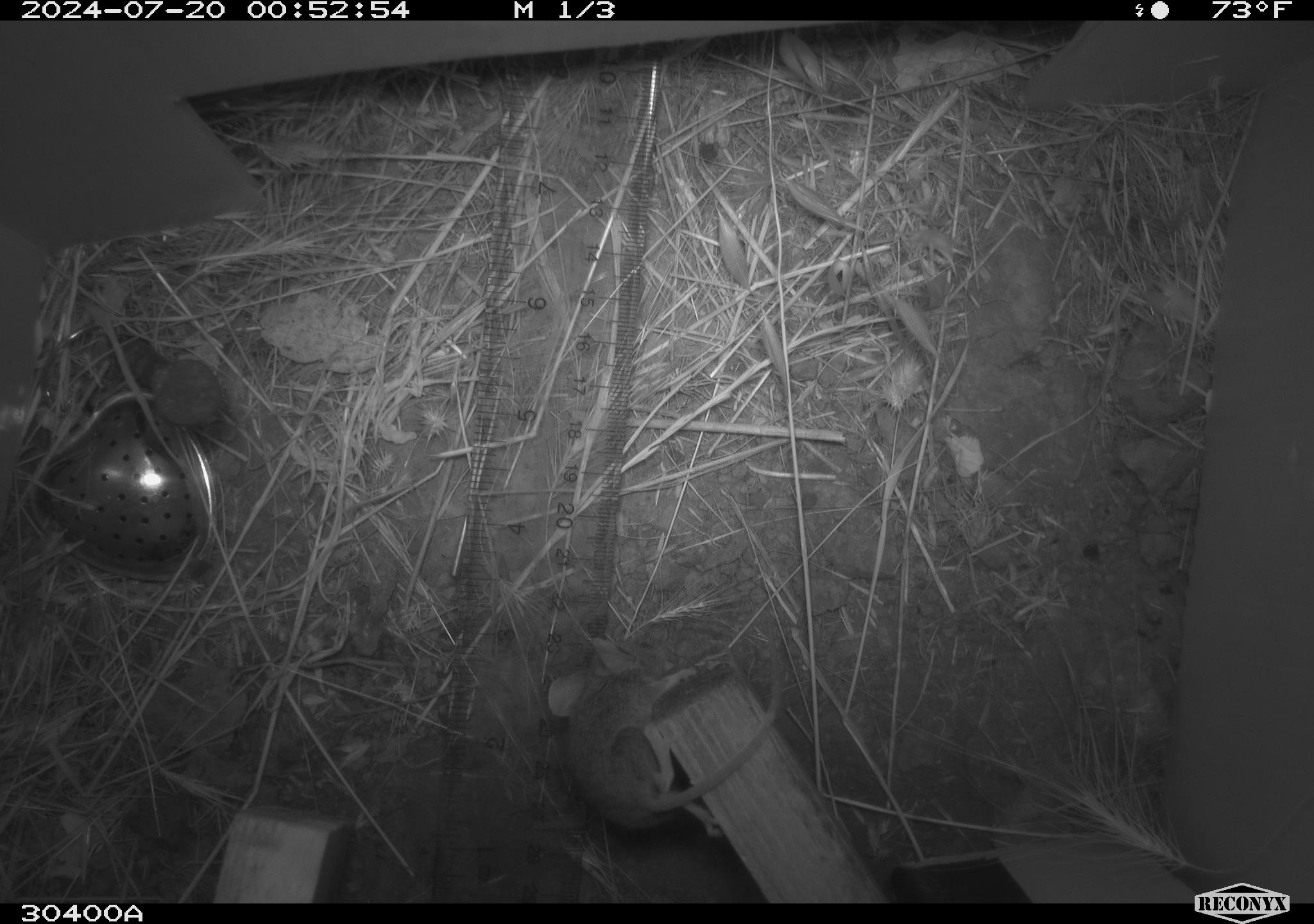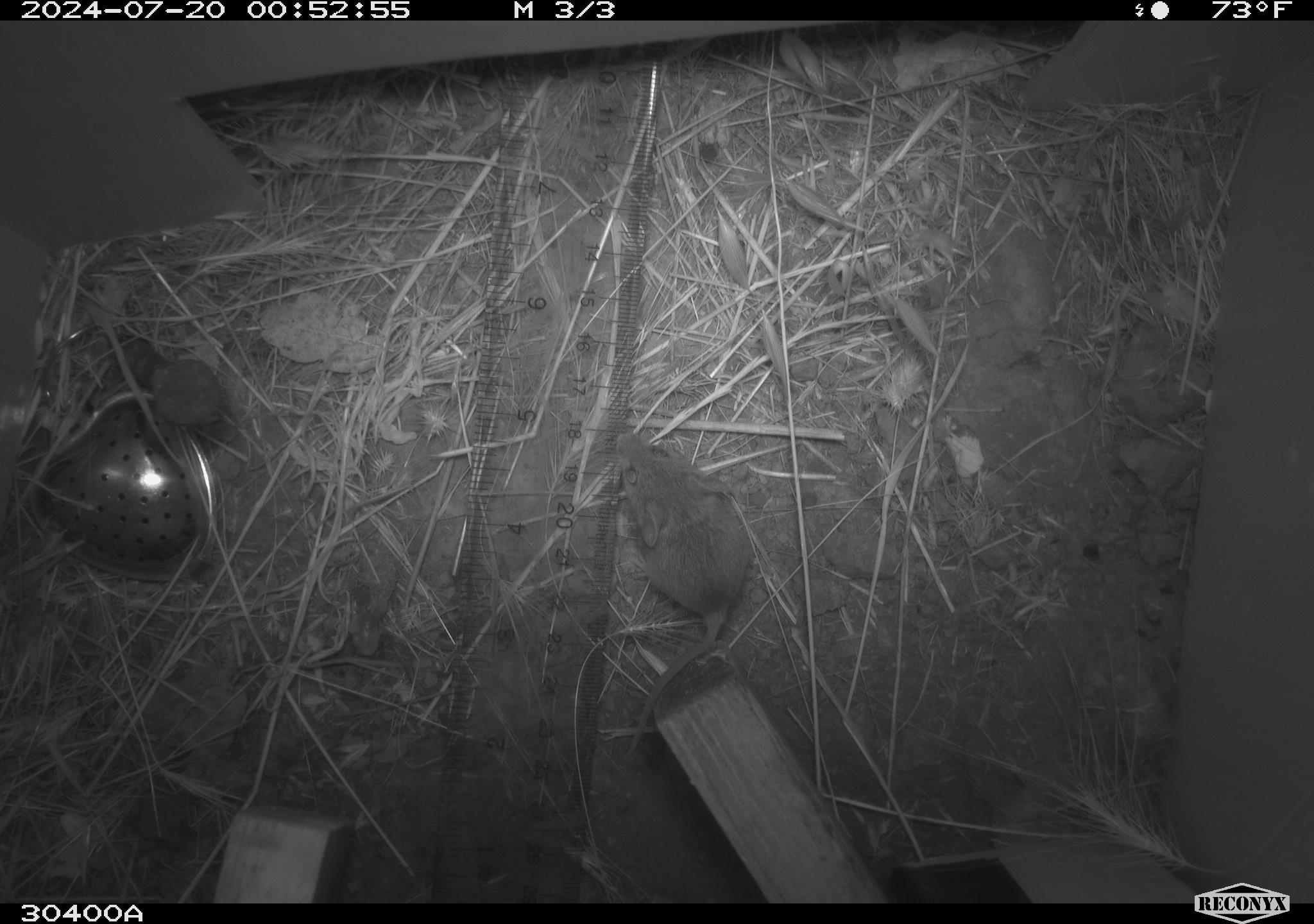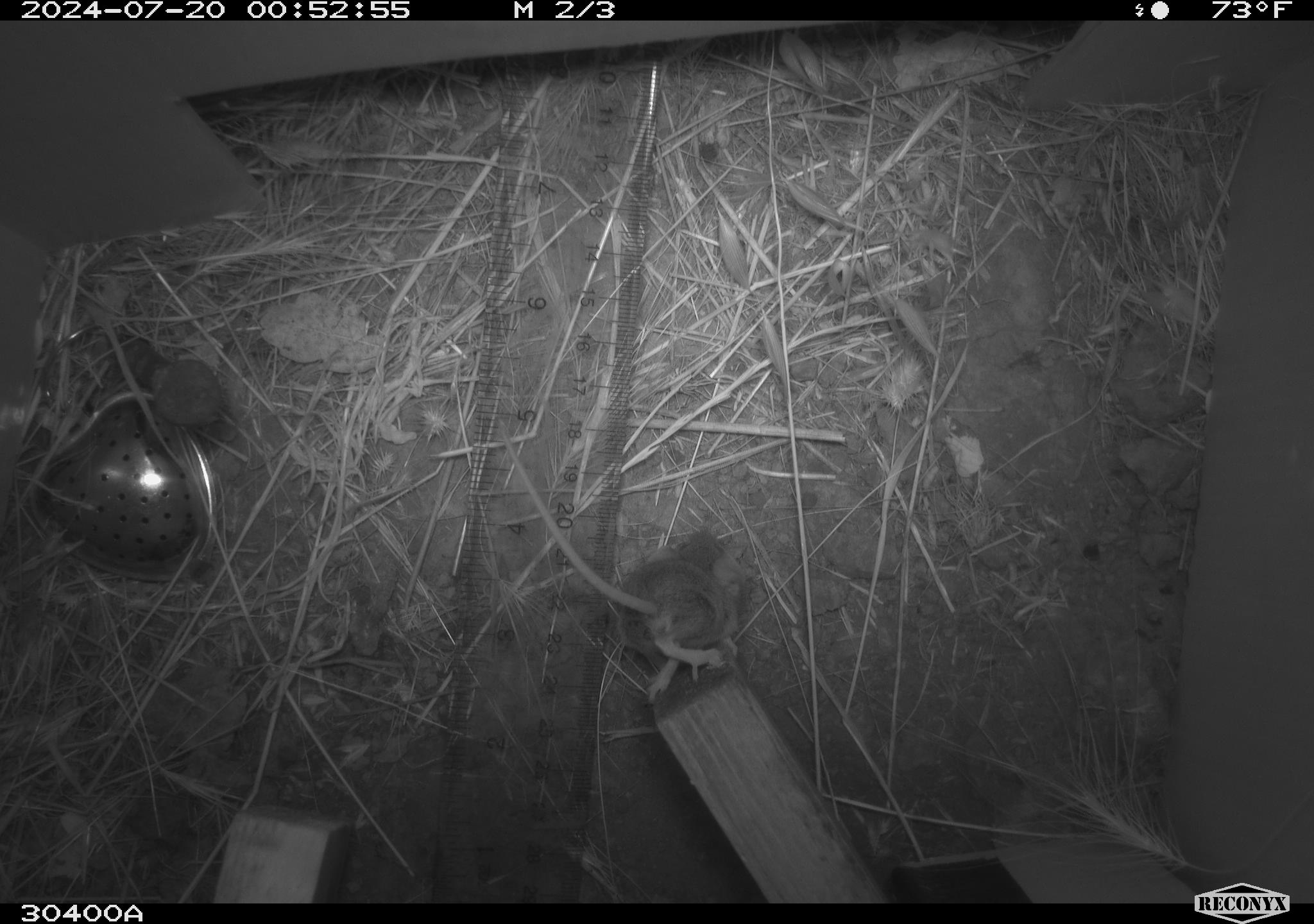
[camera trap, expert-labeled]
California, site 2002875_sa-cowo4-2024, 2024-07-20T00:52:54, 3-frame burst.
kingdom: Animalia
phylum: Chordata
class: Mammalia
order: Rodentia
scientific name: Rodentia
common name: mouse species